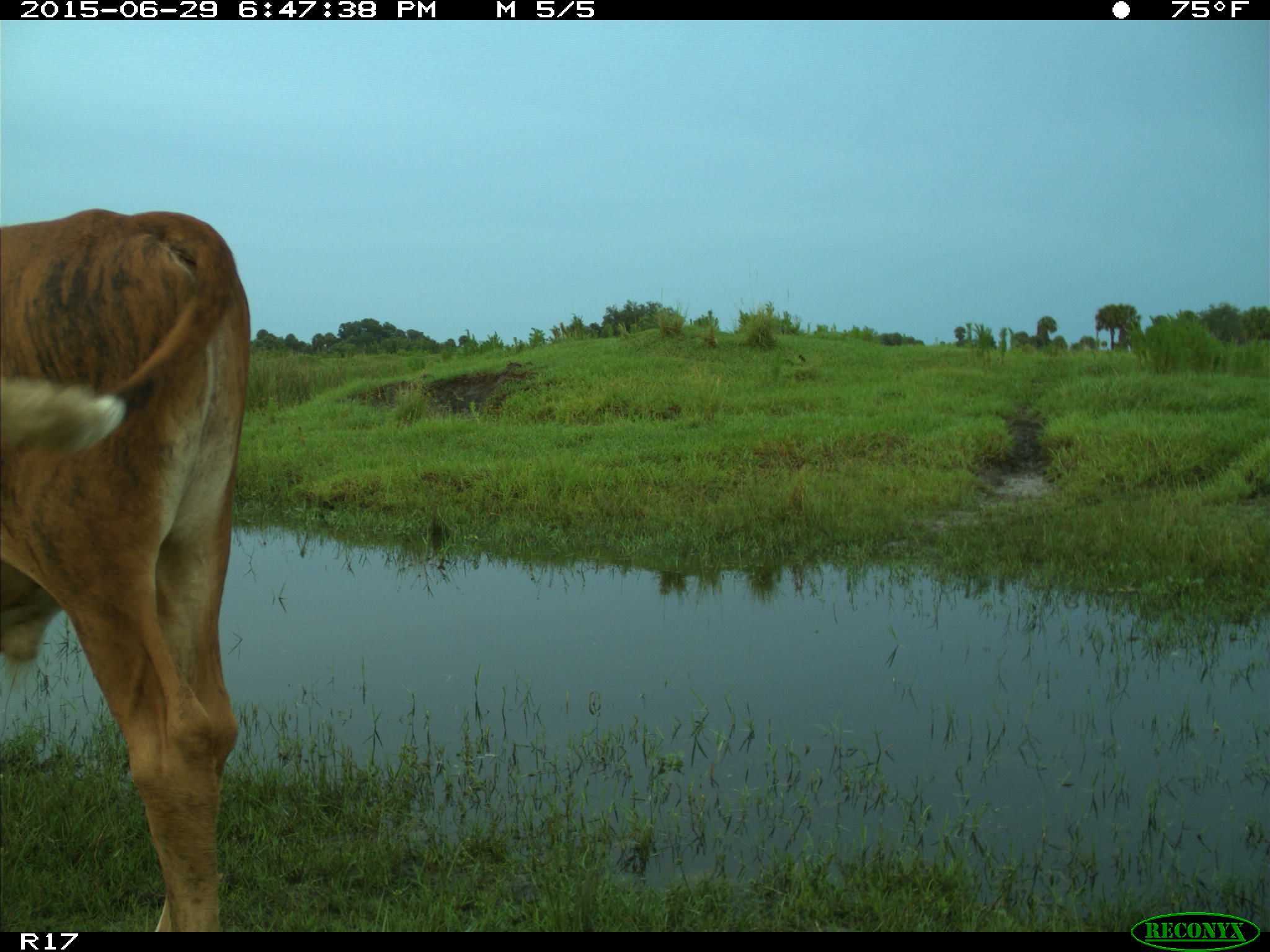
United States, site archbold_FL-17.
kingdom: Animalia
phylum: Chordata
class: Mammalia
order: Artiodactyla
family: Bovidae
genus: Bos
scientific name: Bos taurus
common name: domestic cow